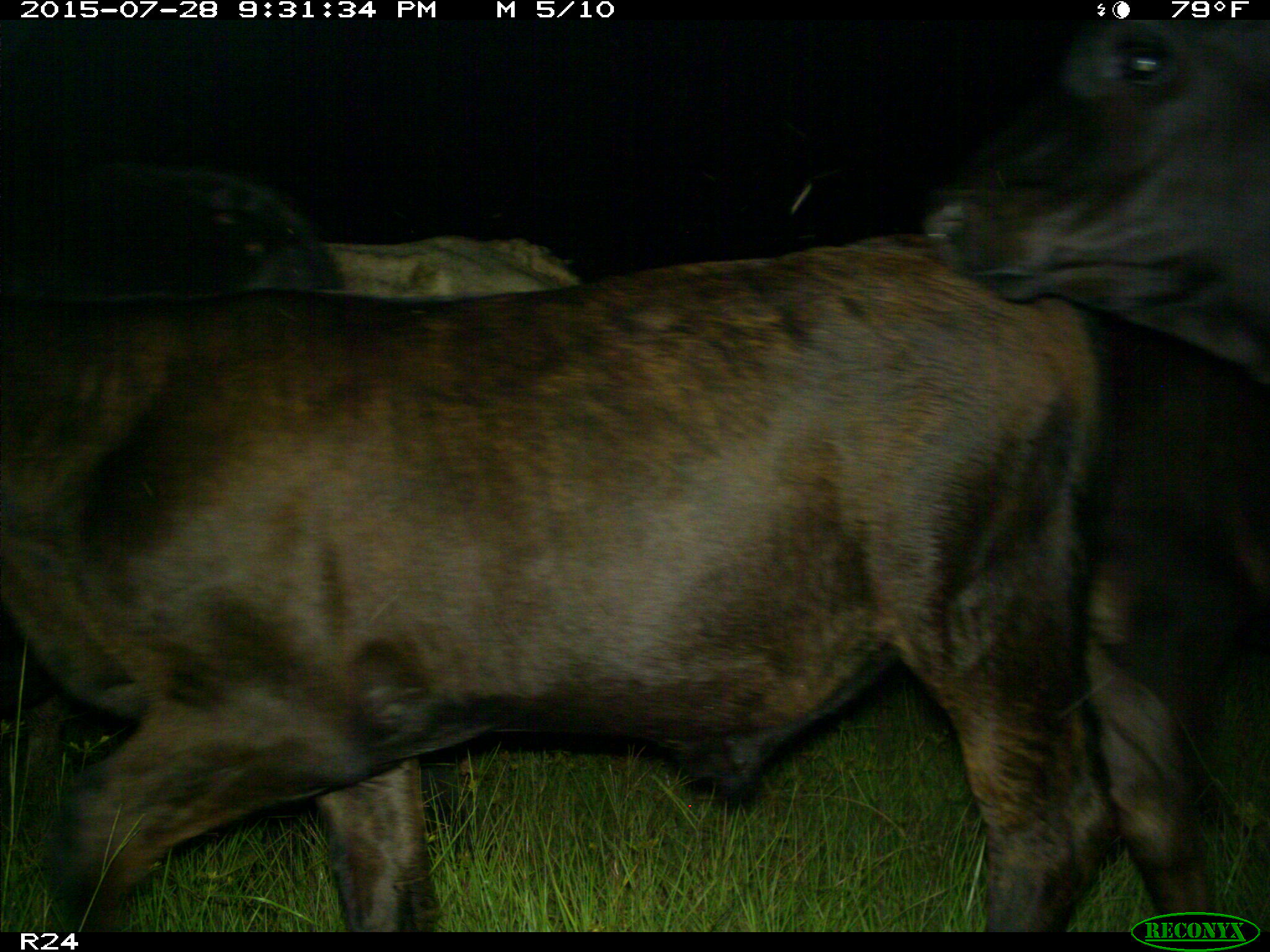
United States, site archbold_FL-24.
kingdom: Animalia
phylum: Chordata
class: Mammalia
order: Artiodactyla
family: Bovidae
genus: Bos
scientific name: Bos taurus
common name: domestic cow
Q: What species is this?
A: Bos taurus (domestic cow).